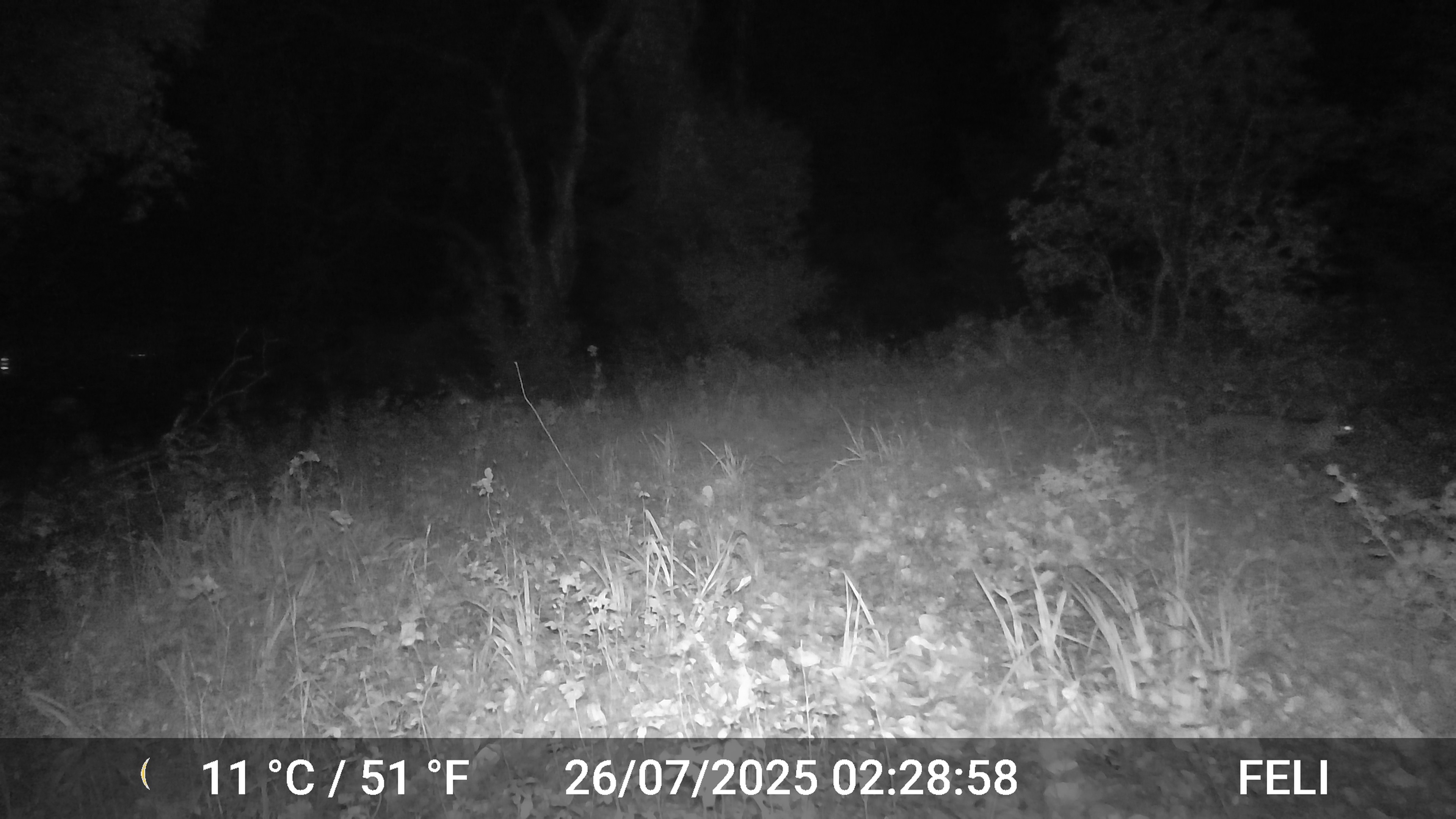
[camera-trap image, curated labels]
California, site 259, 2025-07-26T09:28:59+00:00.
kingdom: Animalia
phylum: Chordata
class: Mammalia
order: Carnivora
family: Canidae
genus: Urocyon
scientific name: Urocyon cinereoargenteus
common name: gray fox